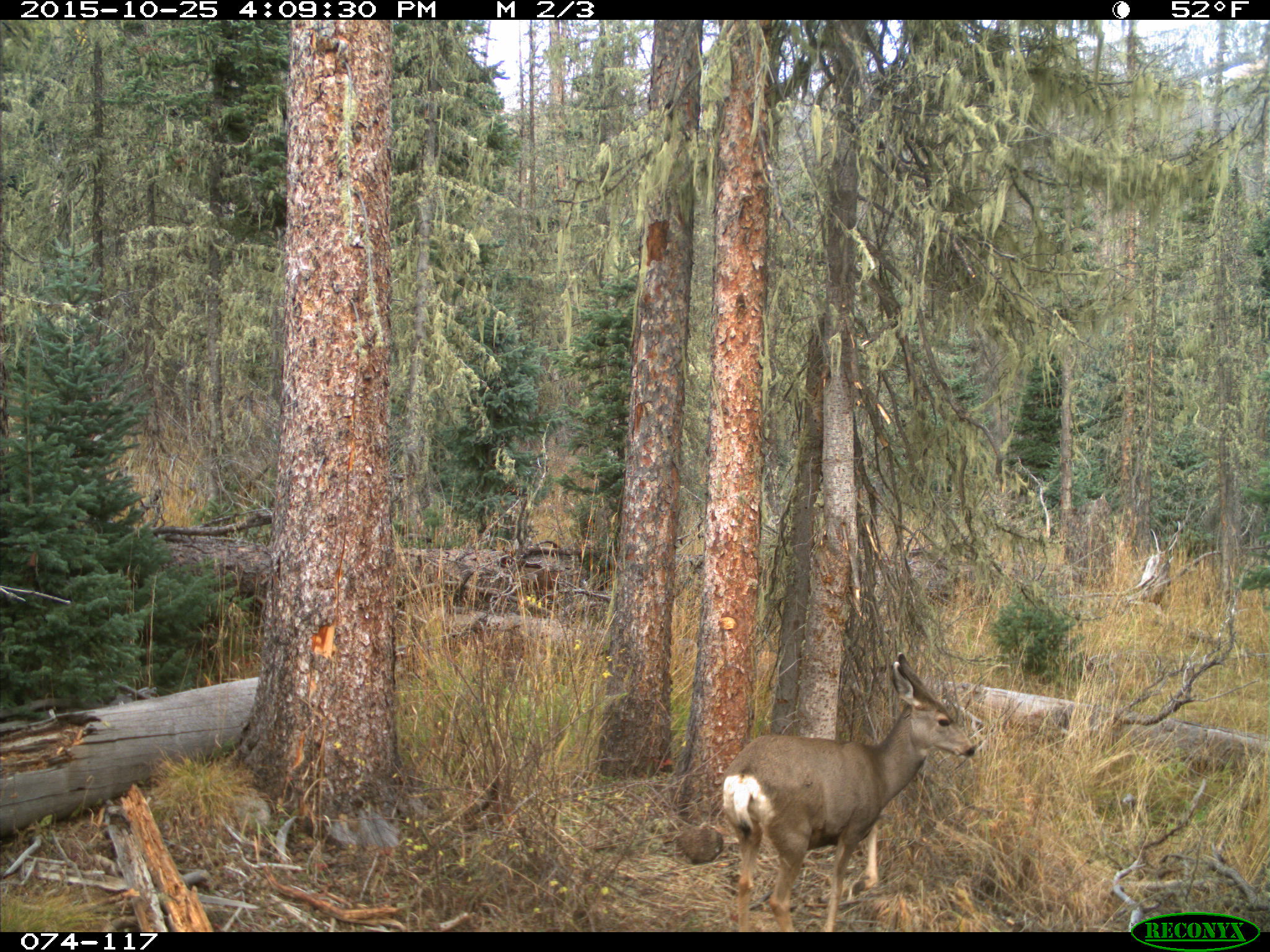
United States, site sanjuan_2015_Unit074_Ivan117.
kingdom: Animalia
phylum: Chordata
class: Mammalia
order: Artiodactyla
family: Cervidae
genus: Odocoileus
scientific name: Odocoileus hemionus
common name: mule deer